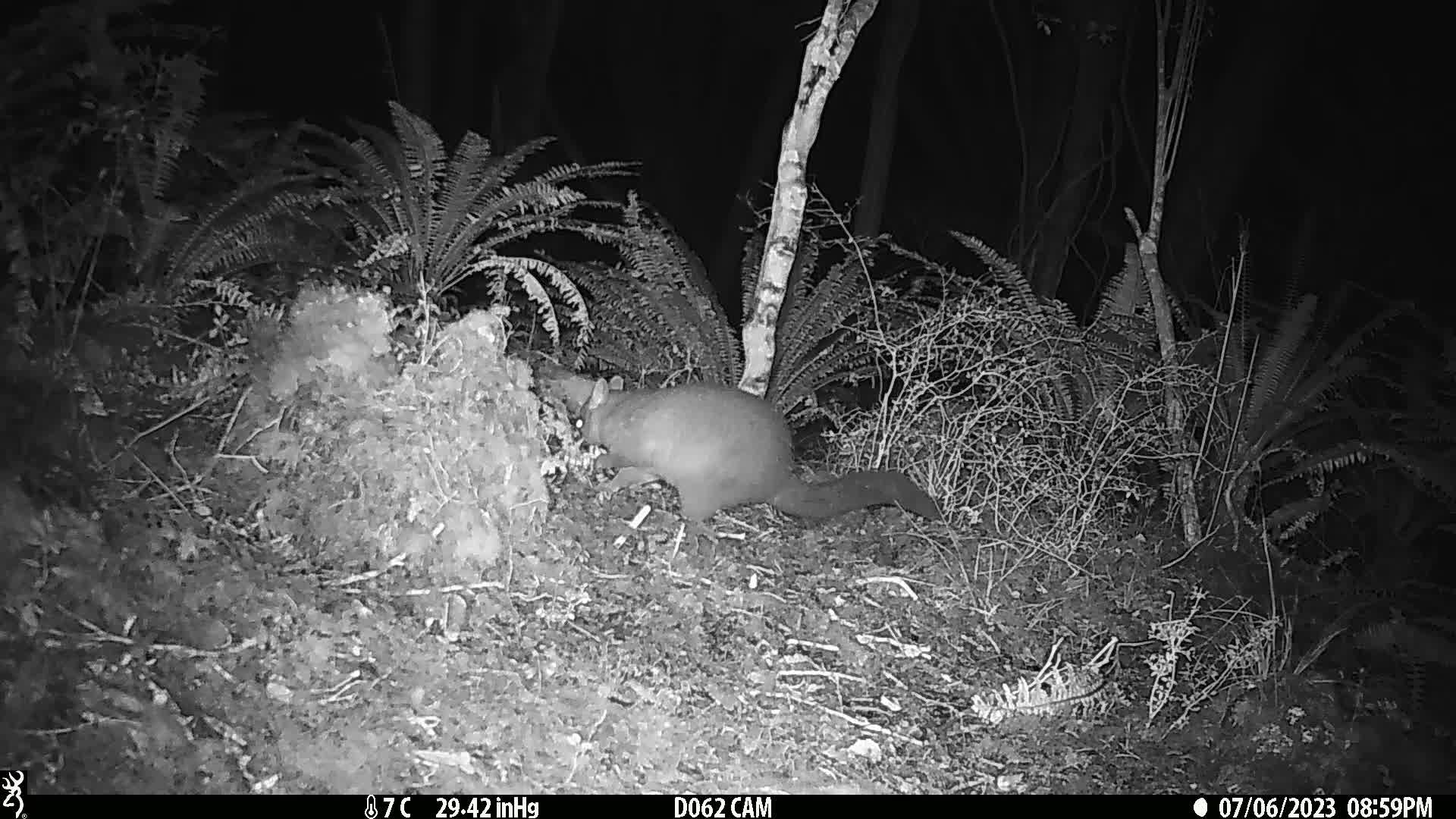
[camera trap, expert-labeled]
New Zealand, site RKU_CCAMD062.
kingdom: Animalia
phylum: Chordata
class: Mammalia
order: Diprotodontia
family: Phalangeridae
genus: Trichosurus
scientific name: Trichosurus vulpecula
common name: common brushtail possum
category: possum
Possum (common brushtail possum) (Trichosurus vulpecula).